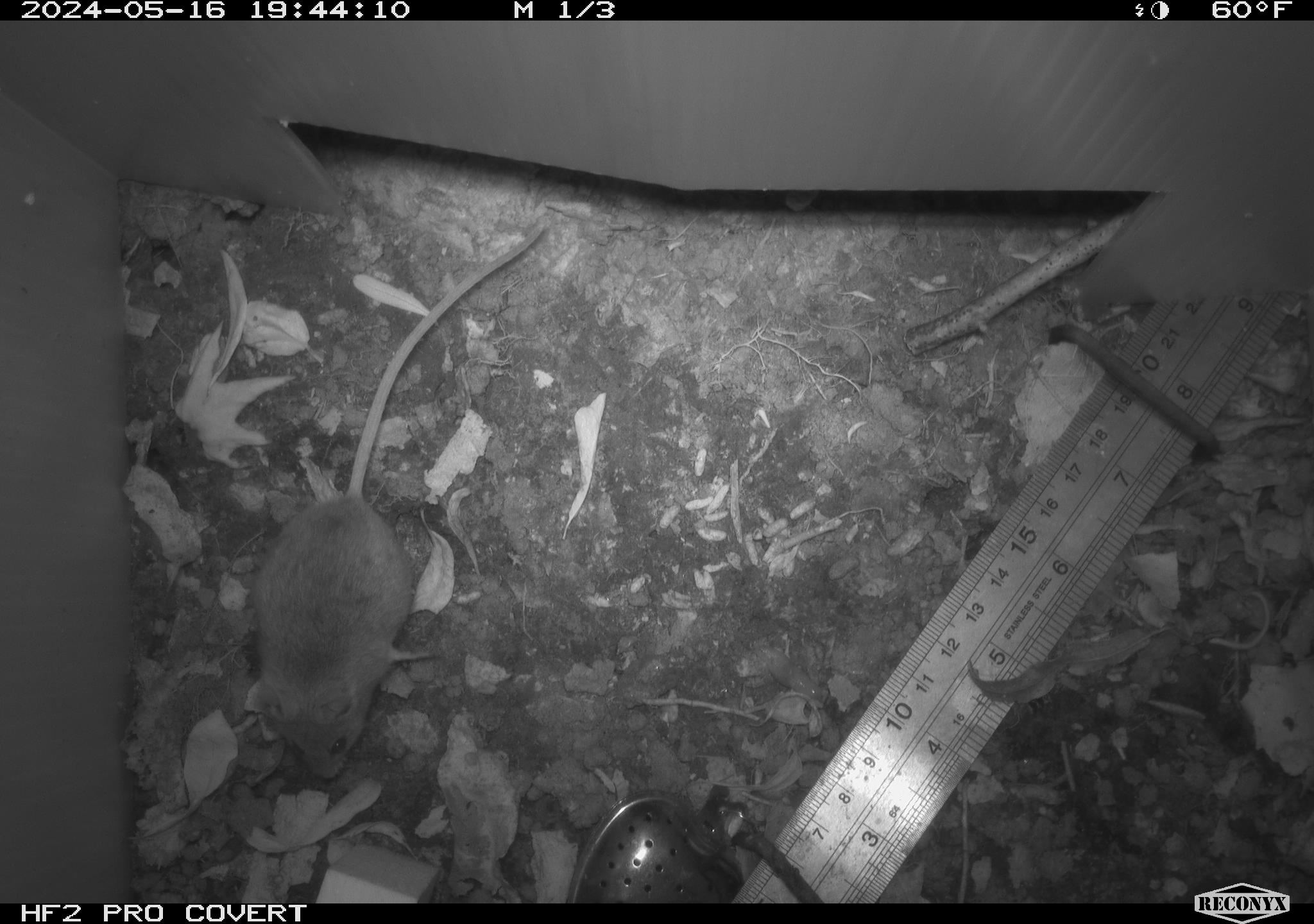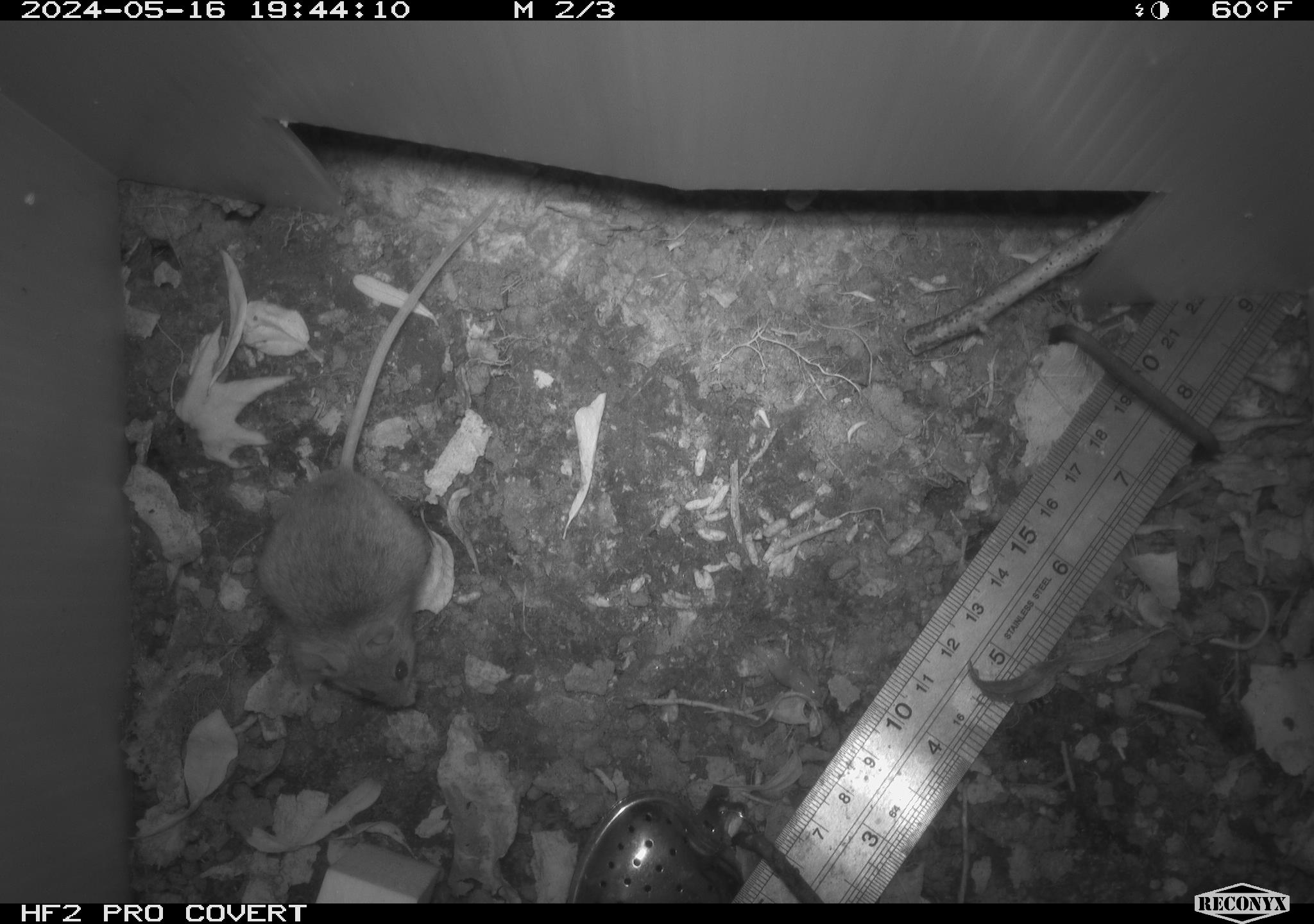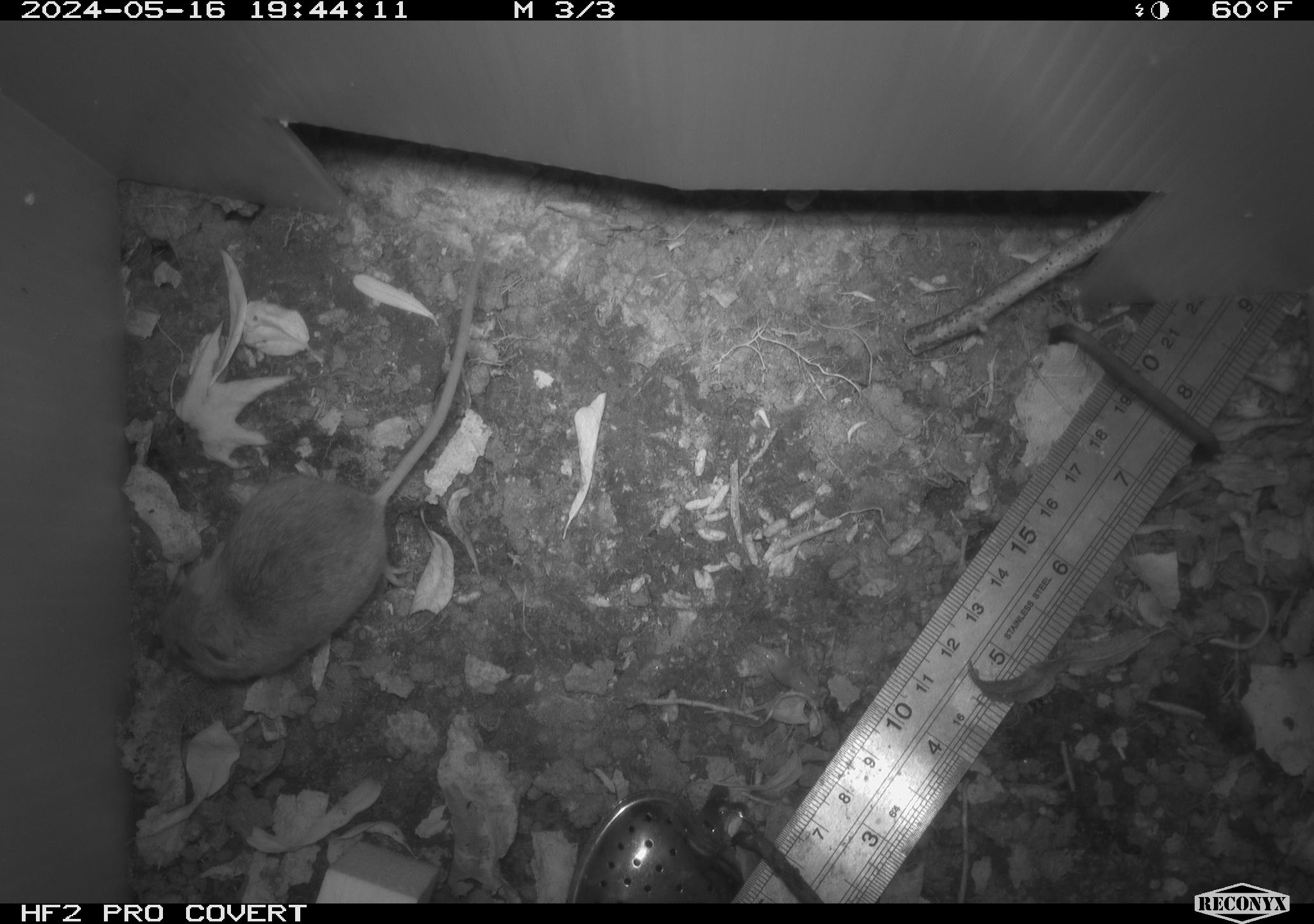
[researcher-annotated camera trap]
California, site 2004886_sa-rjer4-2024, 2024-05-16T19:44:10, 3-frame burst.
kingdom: Animalia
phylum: Chordata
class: Mammalia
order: Rodentia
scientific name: Rodentia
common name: mouse species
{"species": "mouse species (Rodentia)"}